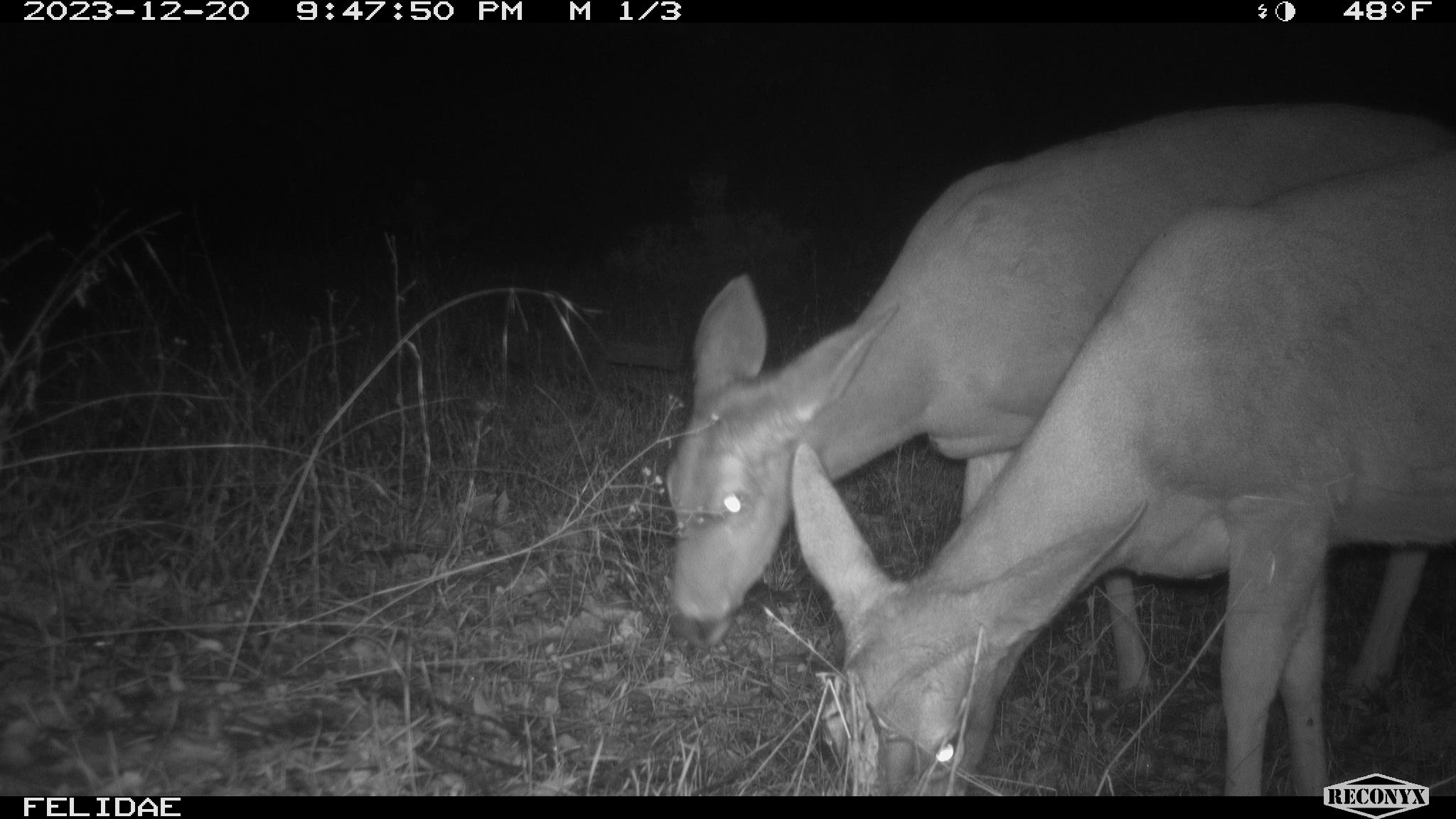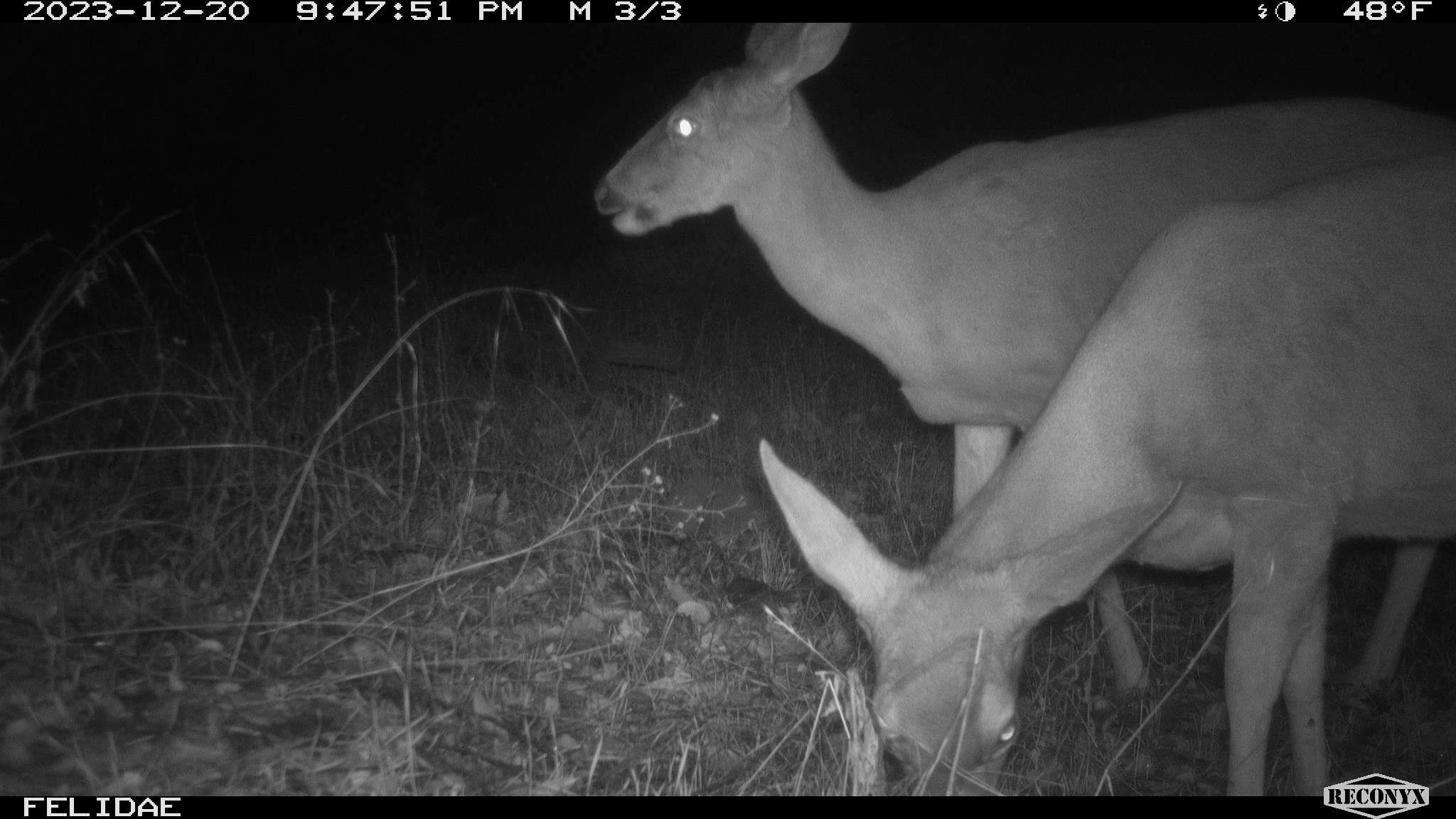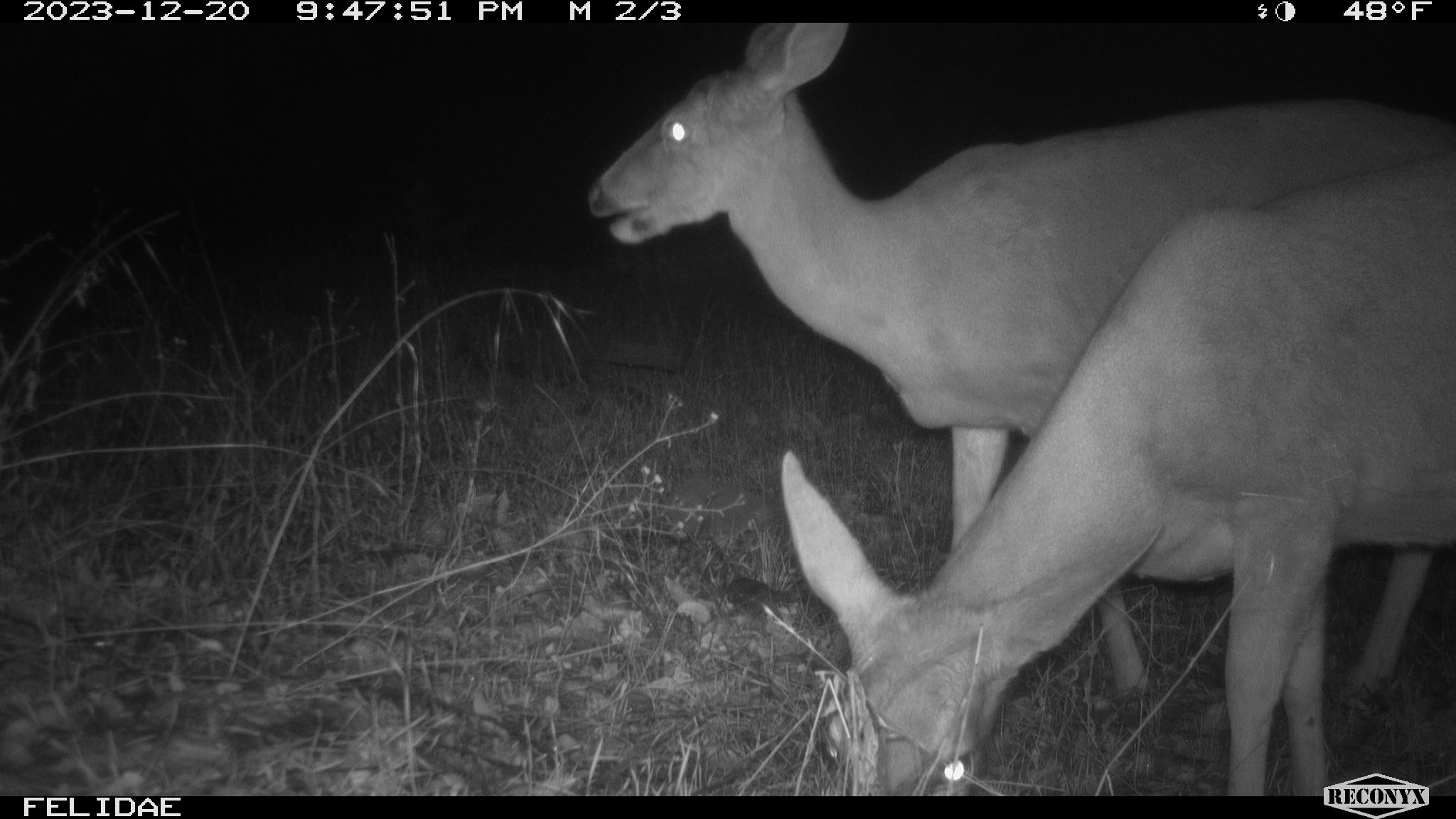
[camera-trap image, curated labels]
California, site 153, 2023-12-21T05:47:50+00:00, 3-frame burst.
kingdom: Animalia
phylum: Chordata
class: Mammalia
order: Artiodactyla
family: Cervidae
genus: Odocoileus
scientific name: Odocoileus hemionus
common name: mule deer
Mule deer (Odocoileus hemionus).